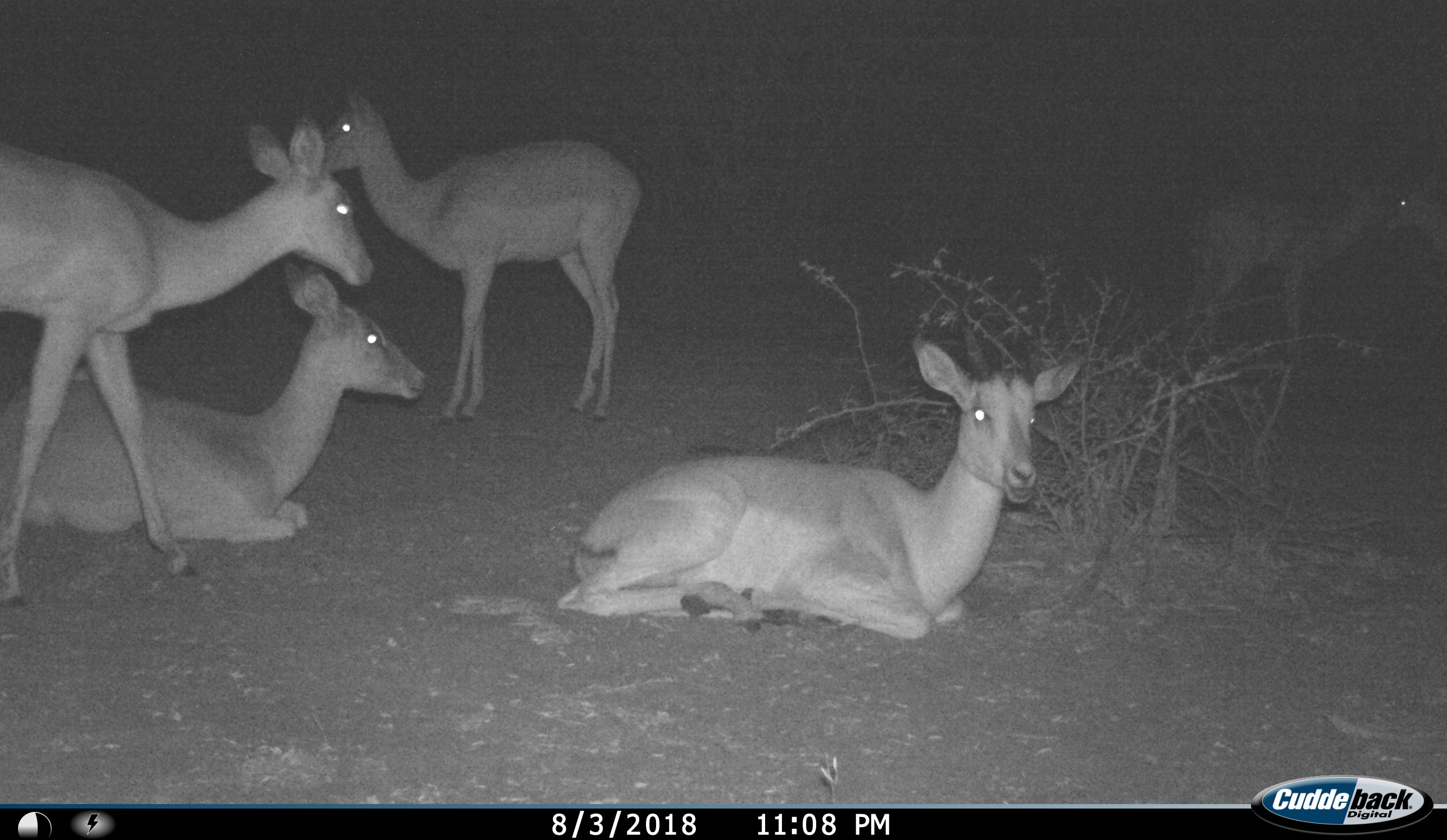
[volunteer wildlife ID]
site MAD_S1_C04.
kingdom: Animalia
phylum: Chordata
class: Mammalia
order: Artiodactyla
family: Bovidae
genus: Aepyceros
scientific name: Aepyceros melampus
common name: impala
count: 4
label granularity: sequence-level